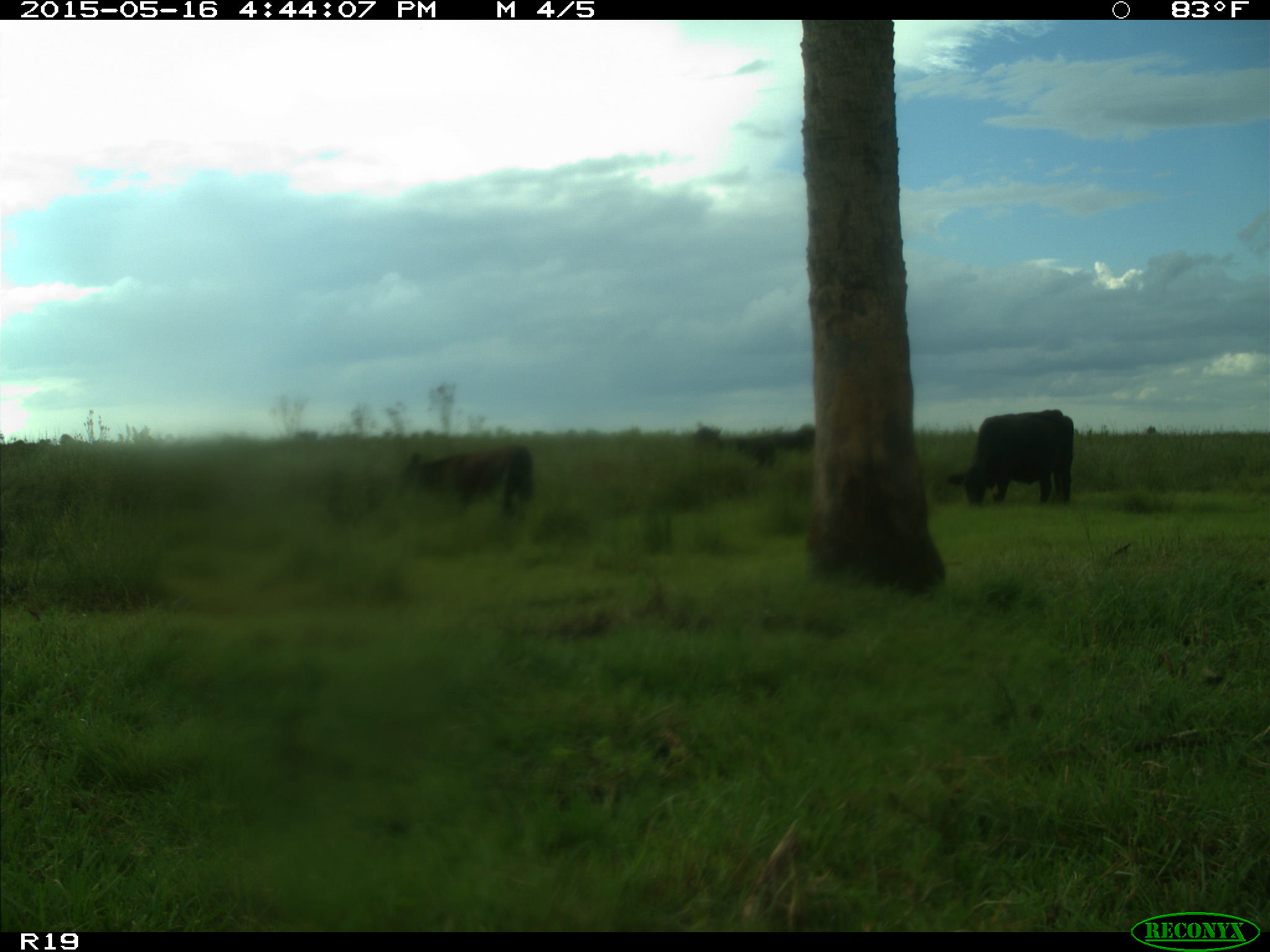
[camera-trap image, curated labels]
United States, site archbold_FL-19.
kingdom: Animalia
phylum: Chordata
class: Mammalia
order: Artiodactyla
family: Bovidae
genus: Bos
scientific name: Bos taurus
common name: domestic cow